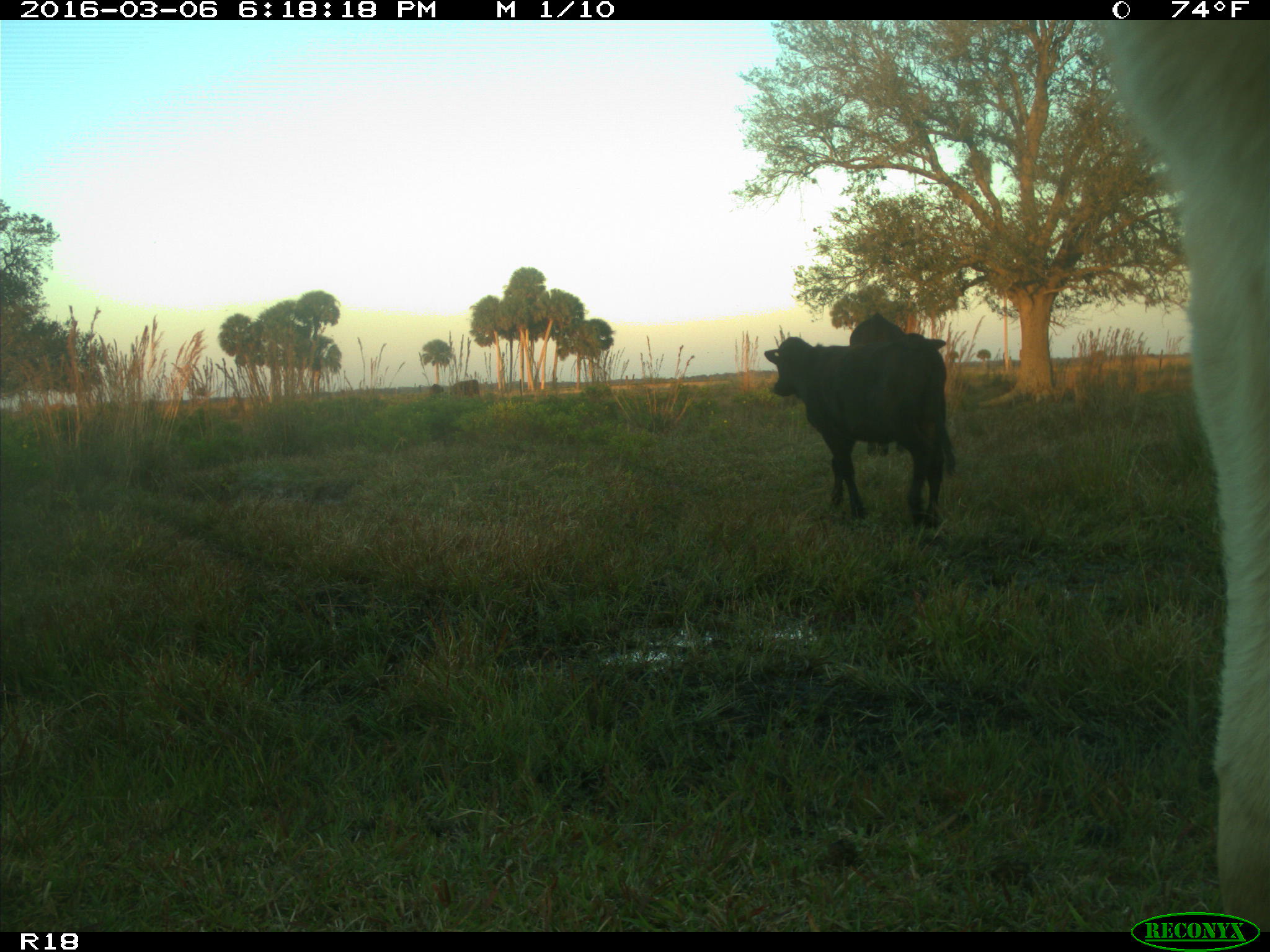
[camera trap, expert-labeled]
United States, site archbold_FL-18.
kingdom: Animalia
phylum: Chordata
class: Mammalia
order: Artiodactyla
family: Bovidae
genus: Bos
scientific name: Bos taurus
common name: domestic cow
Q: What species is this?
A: Bos taurus (domestic cow).